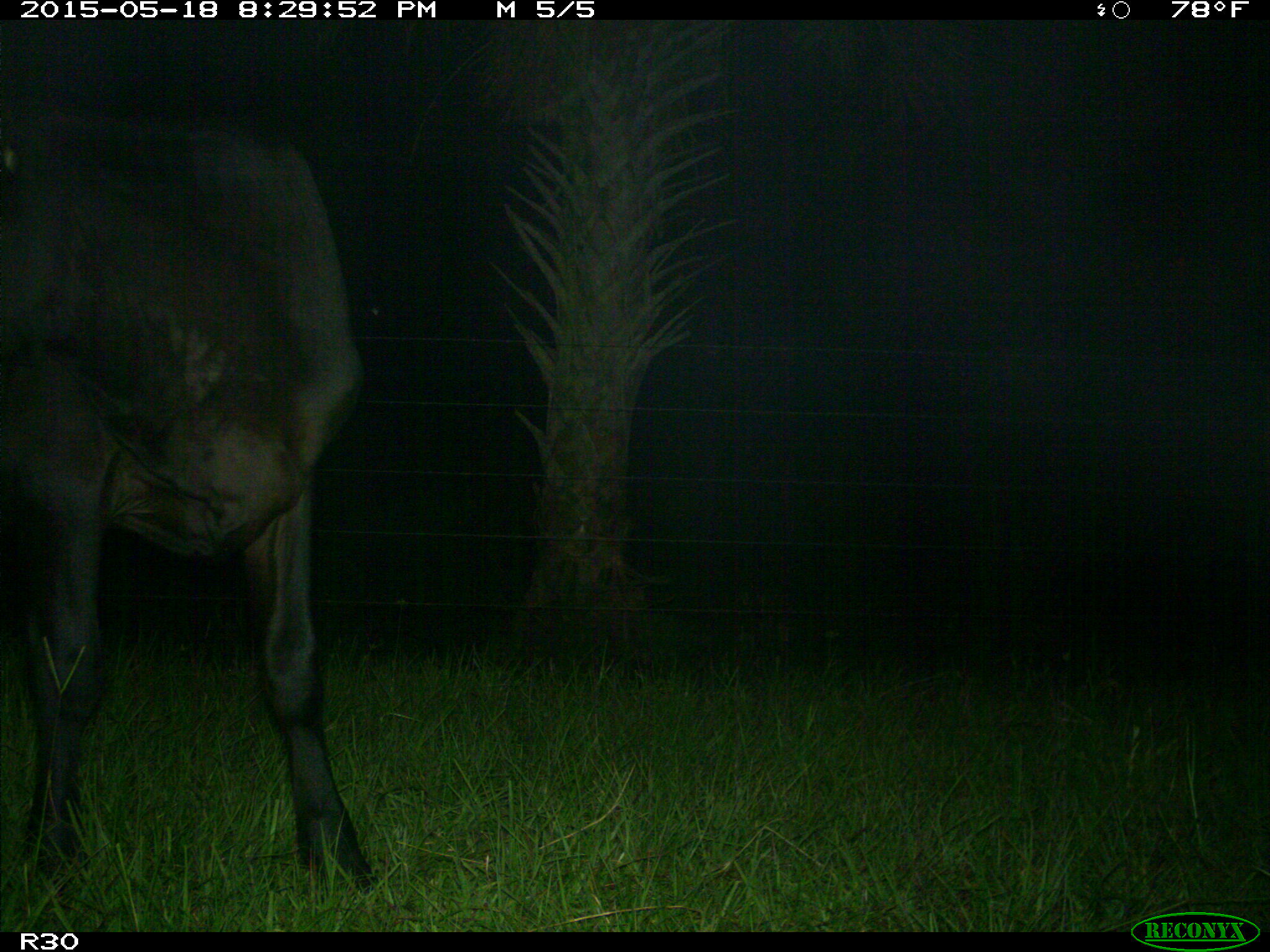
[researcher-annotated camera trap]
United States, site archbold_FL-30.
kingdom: Animalia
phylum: Chordata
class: Mammalia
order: Artiodactyla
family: Bovidae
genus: Bos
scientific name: Bos taurus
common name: domestic cow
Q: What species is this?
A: Bos taurus (domestic cow).